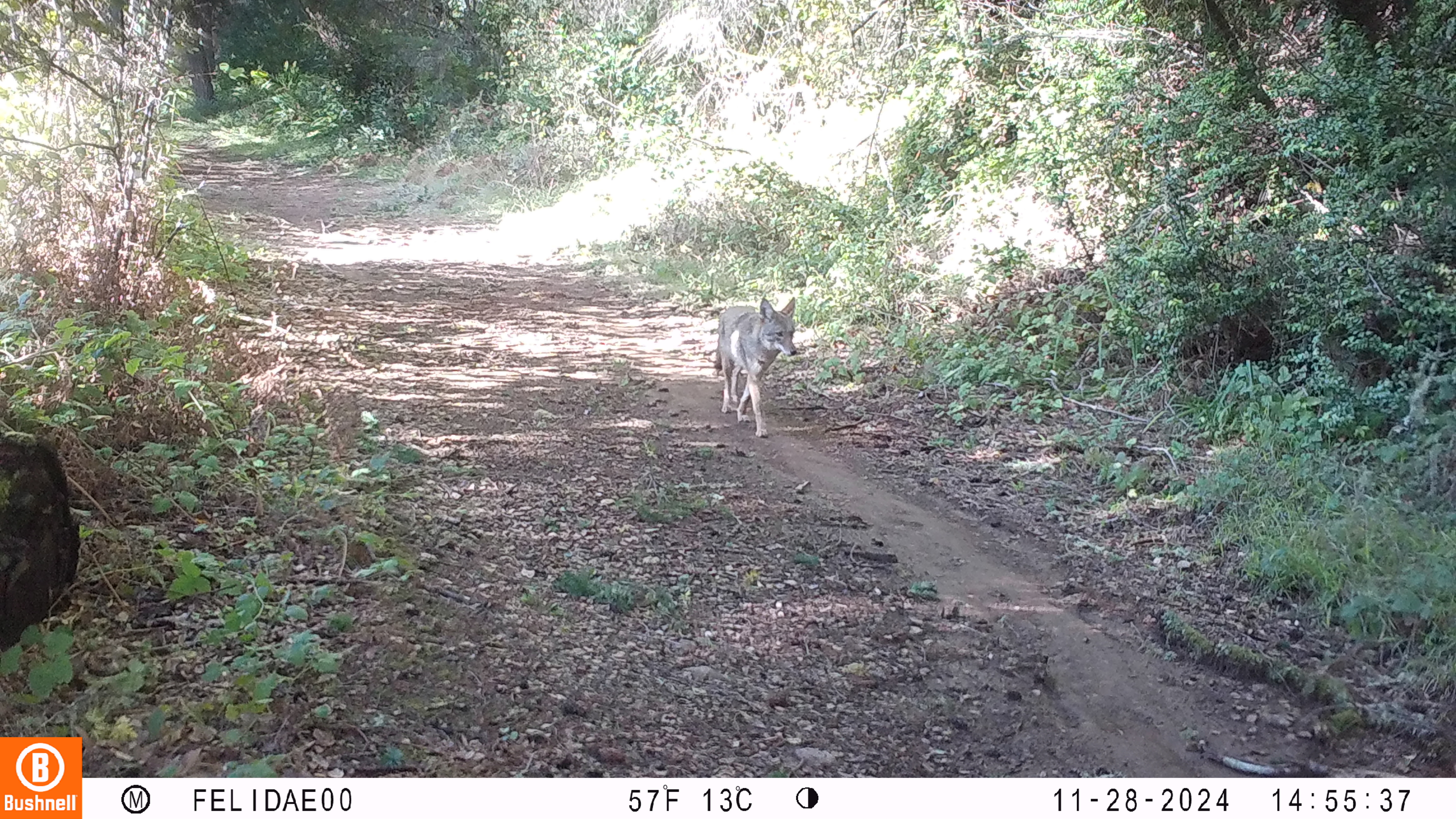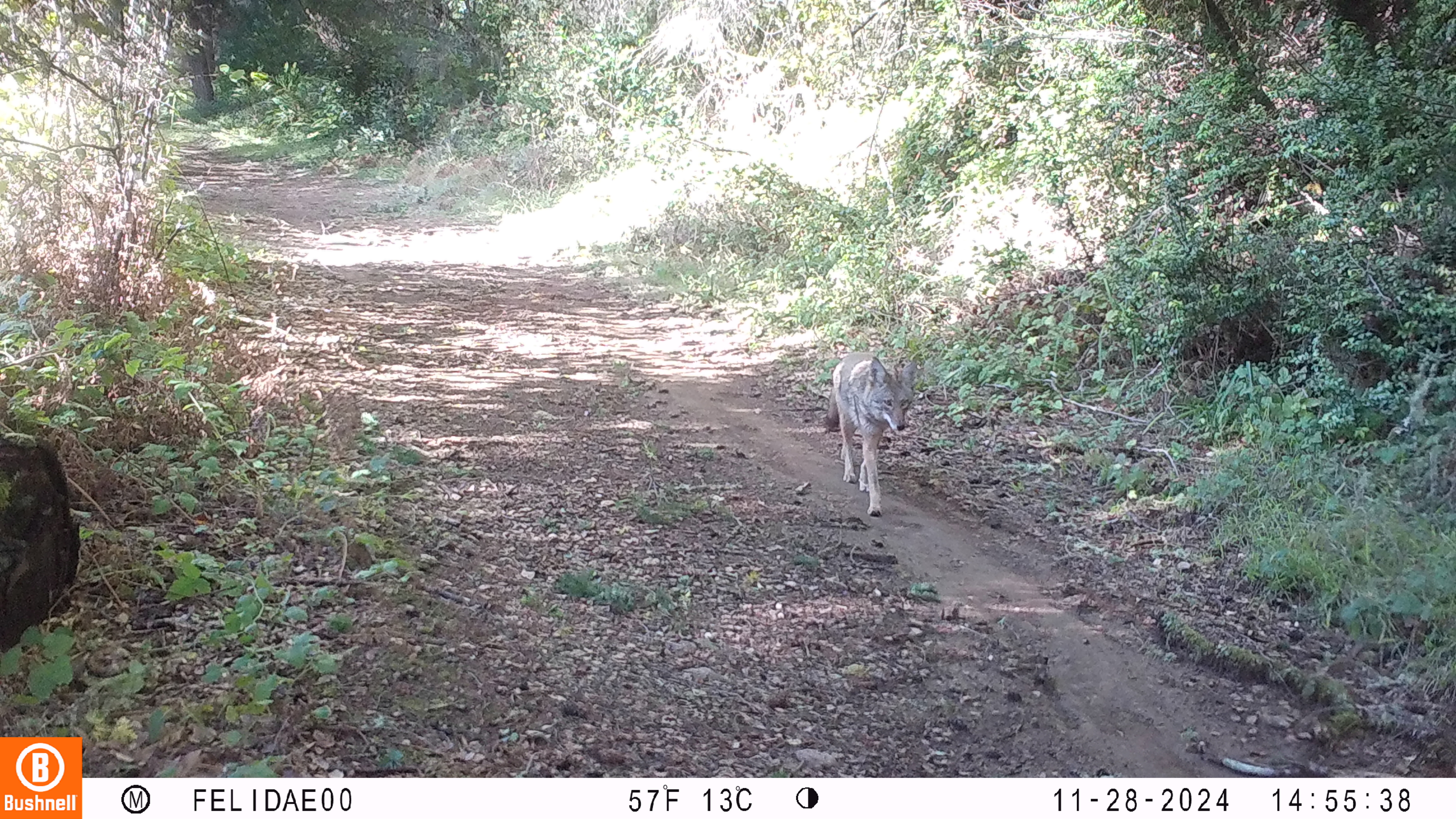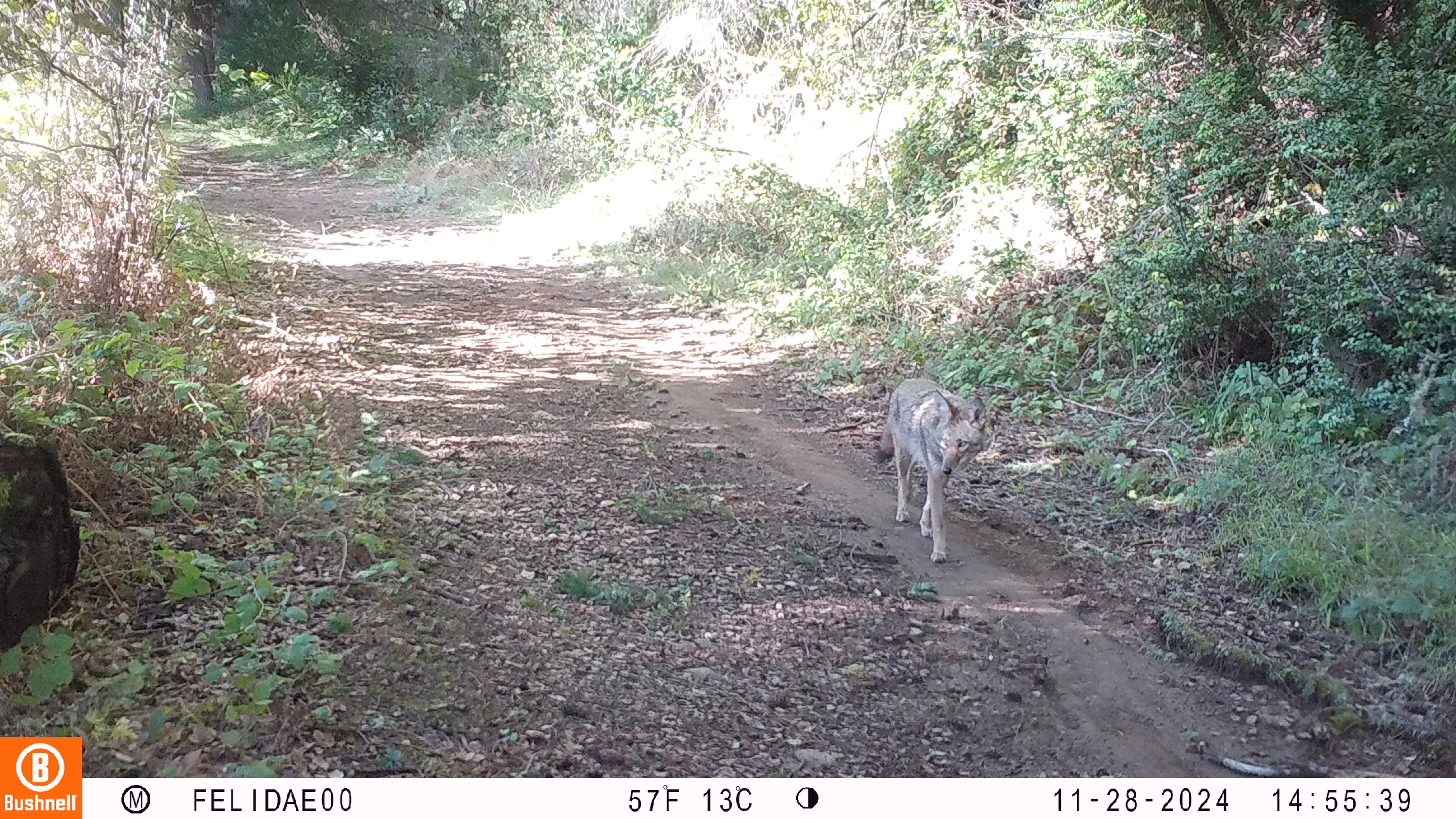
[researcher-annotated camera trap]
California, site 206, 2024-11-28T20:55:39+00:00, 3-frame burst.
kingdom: Animalia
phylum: Chordata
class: Mammalia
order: Carnivora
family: Canidae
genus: Canis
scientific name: Canis latrans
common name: coyote